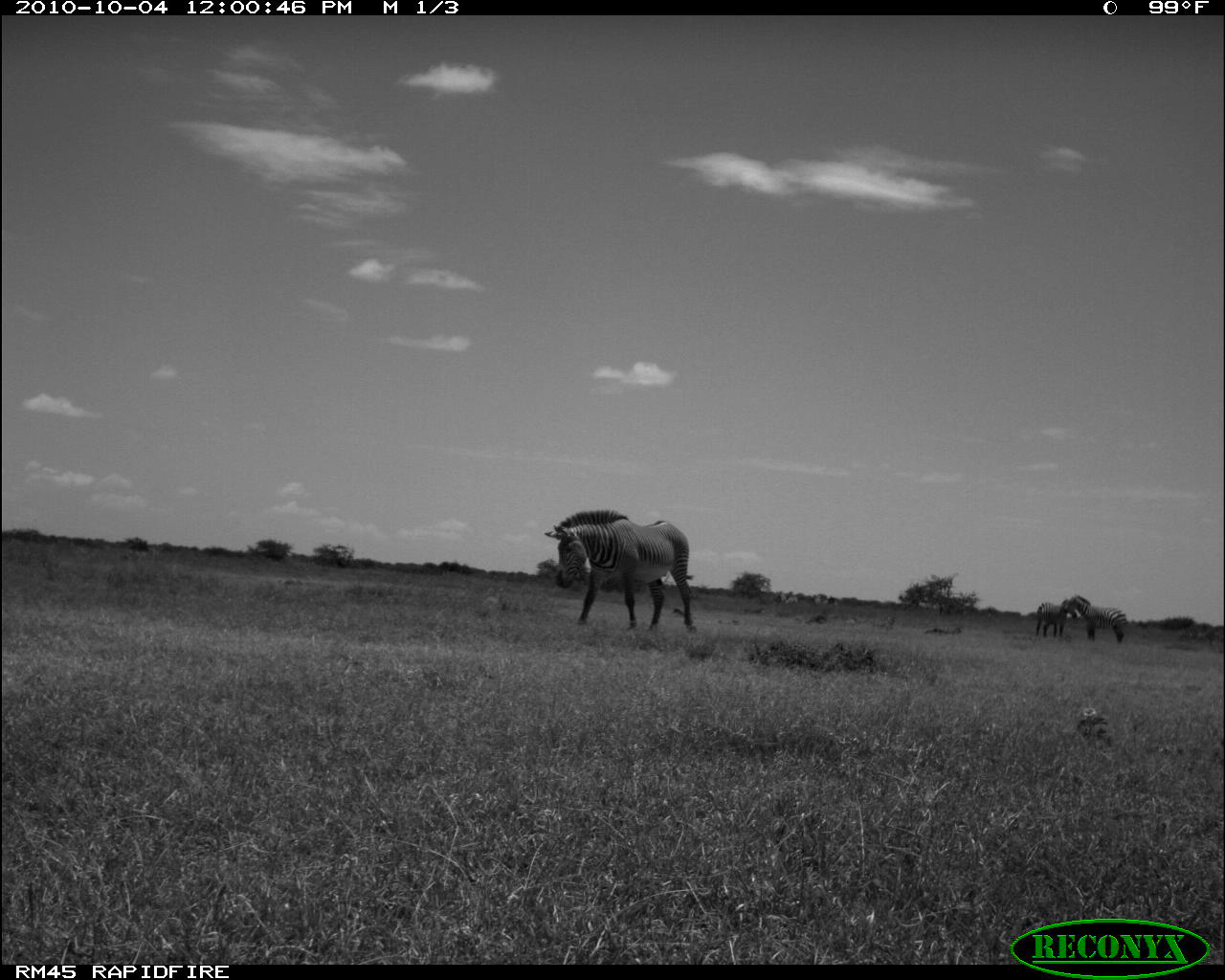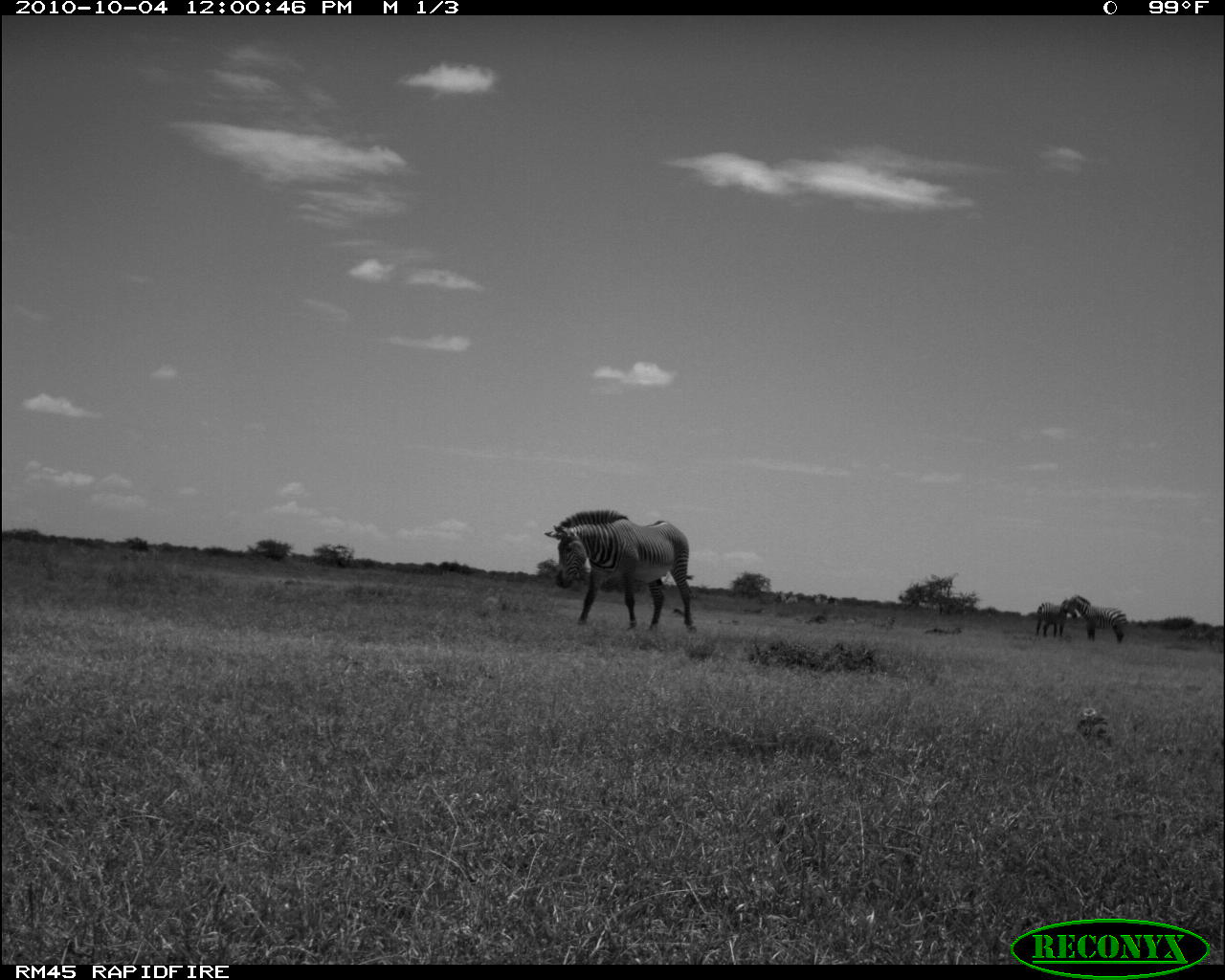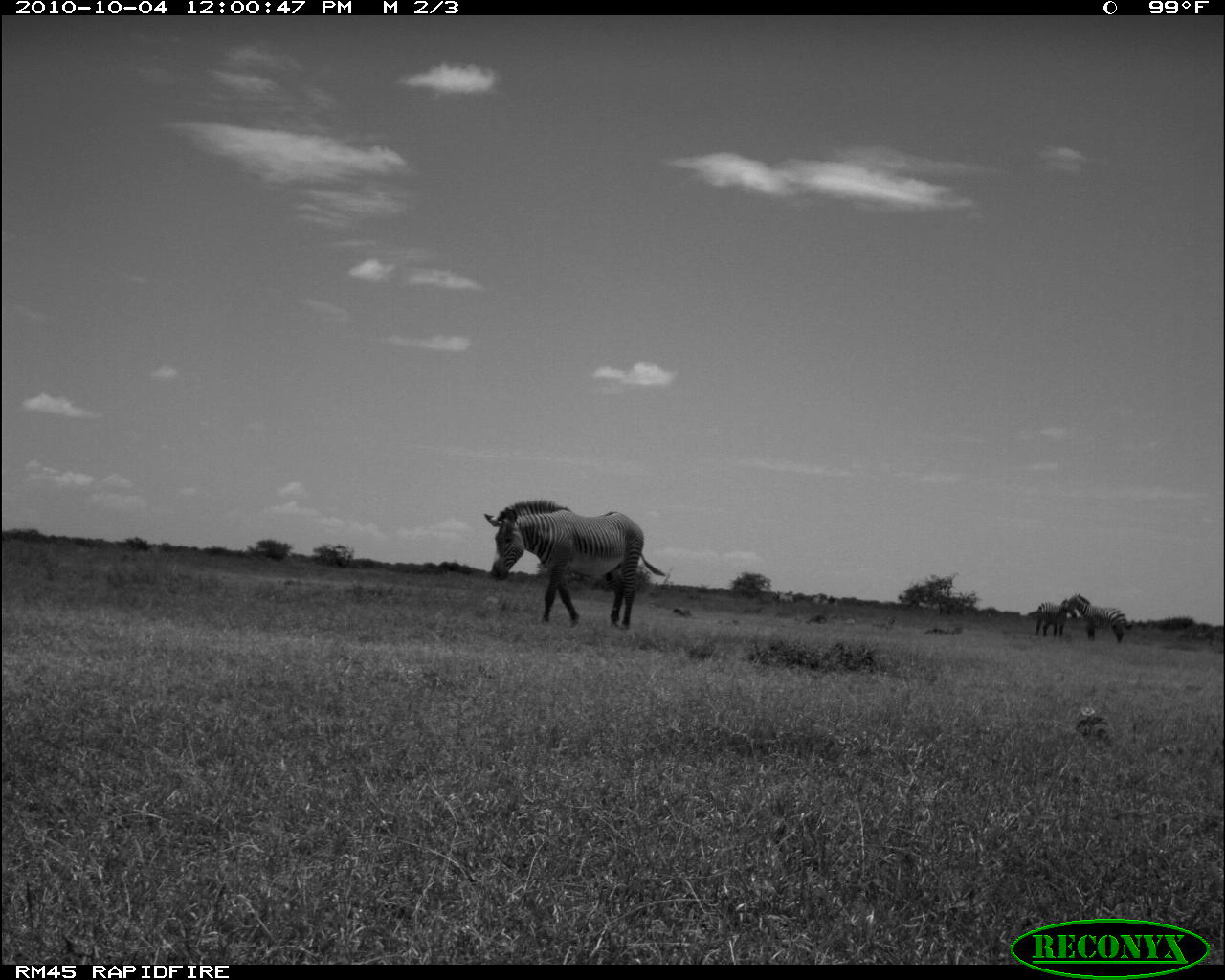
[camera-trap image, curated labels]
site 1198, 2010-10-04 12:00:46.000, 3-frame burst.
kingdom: Animalia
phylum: Chordata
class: Mammalia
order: Perissodactyla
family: Equidae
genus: Equus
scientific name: Equus grevyi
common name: grévy's zebra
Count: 1.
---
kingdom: Animalia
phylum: Chordata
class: Mammalia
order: Perissodactyla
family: Equidae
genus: Equus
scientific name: Equus quagga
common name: plains zebra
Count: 2.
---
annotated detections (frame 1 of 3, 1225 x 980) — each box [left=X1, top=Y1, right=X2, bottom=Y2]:
equus grevyi: [left=544, top=508, right=696, bottom=632]; [left=1066, top=596, right=1129, bottom=645]; [left=1035, top=598, right=1076, bottom=639]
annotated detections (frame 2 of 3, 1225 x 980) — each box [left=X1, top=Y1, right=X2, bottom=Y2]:
equus quagga: [left=543, top=508, right=698, bottom=633]; [left=1066, top=594, right=1129, bottom=642]; [left=1035, top=599, right=1078, bottom=637]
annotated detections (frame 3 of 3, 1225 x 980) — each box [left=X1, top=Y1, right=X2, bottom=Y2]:
equus grevyi: [left=485, top=498, right=666, bottom=632]; [left=1064, top=592, right=1135, bottom=645]; [left=1027, top=597, right=1076, bottom=638]